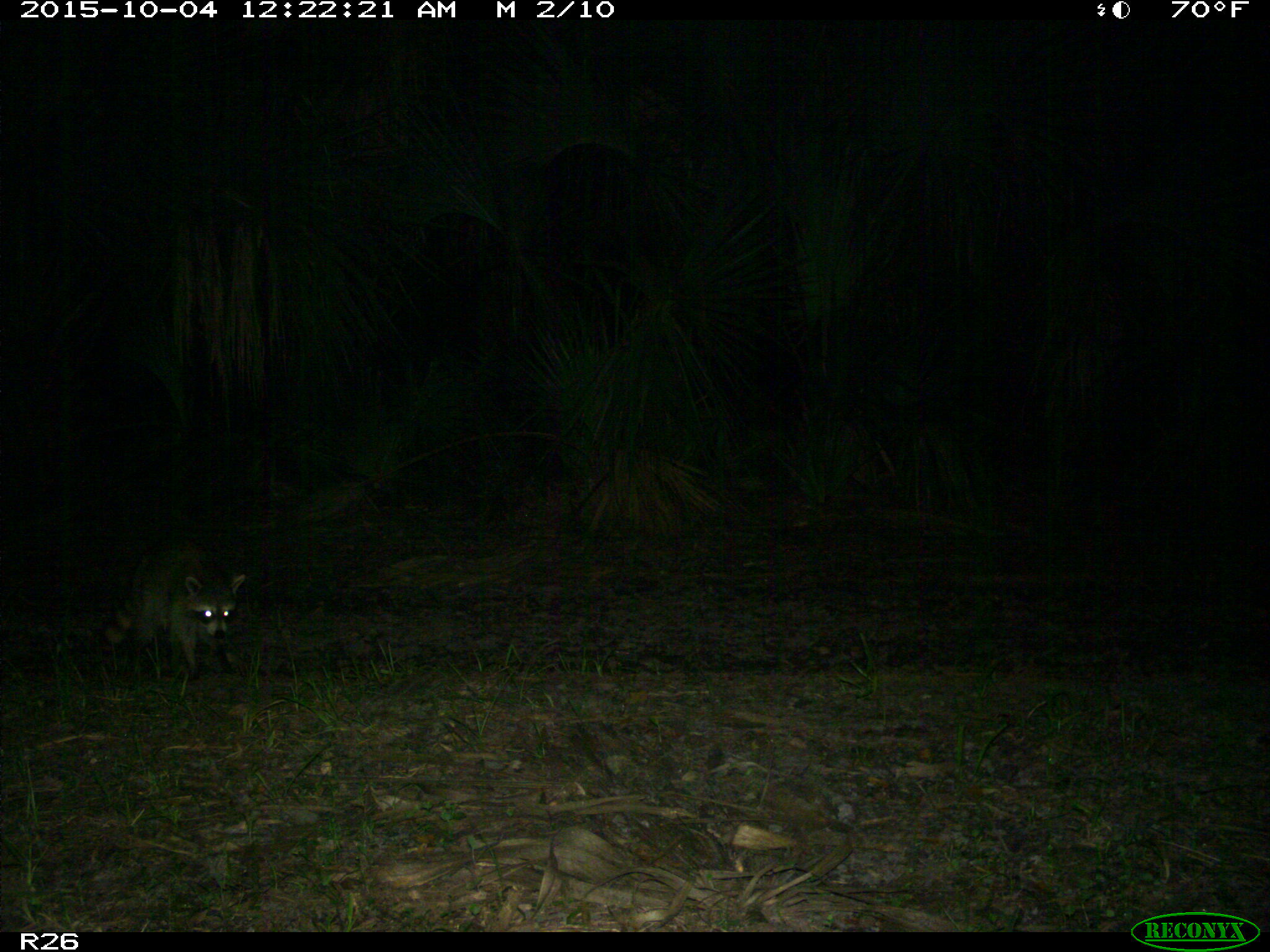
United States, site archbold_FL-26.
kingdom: Animalia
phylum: Chordata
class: Mammalia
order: Carnivora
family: Procyonidae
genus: Procyon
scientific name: Procyon lotor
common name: common raccoon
Procyon lotor (common raccoon).